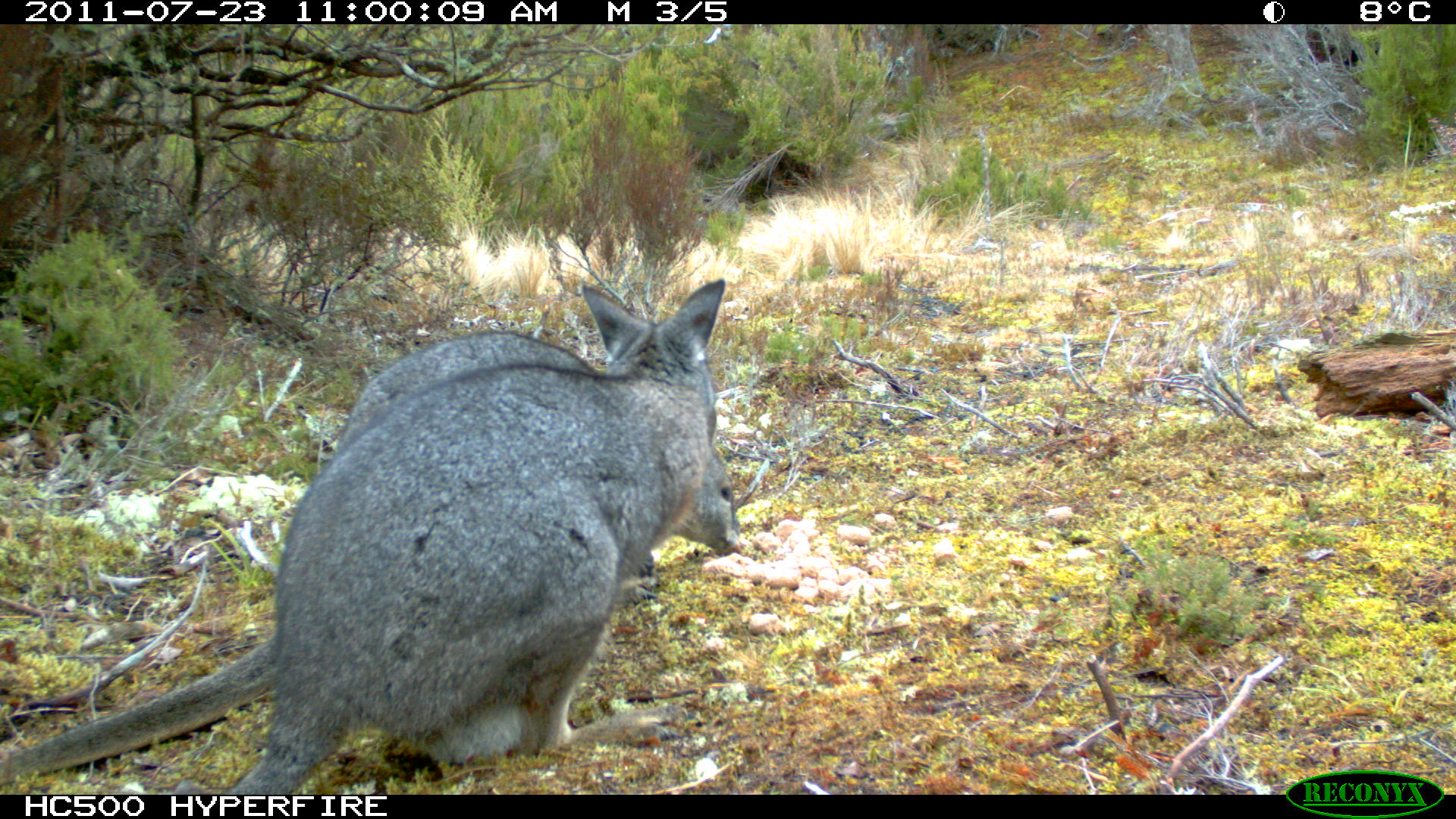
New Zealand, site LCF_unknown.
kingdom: Animalia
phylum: Chordata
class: Mammalia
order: Diprotodontia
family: Macropodidae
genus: Notamacropus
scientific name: Notamacropus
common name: wallaby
Wallaby (Notamacropus).